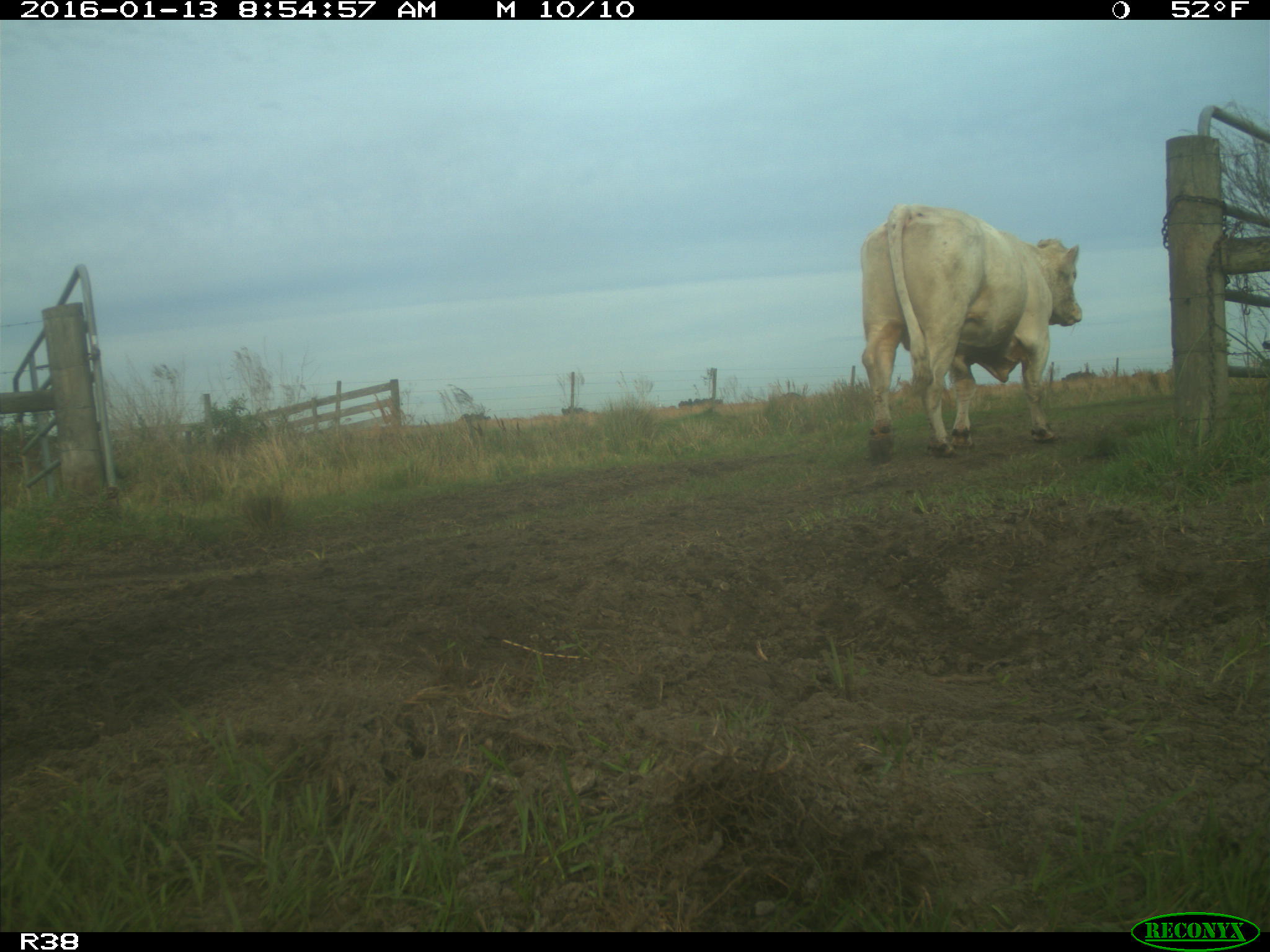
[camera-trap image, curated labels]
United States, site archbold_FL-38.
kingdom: Animalia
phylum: Chordata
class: Mammalia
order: Artiodactyla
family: Bovidae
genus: Bos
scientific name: Bos taurus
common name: domestic cow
Bos taurus (domestic cow).